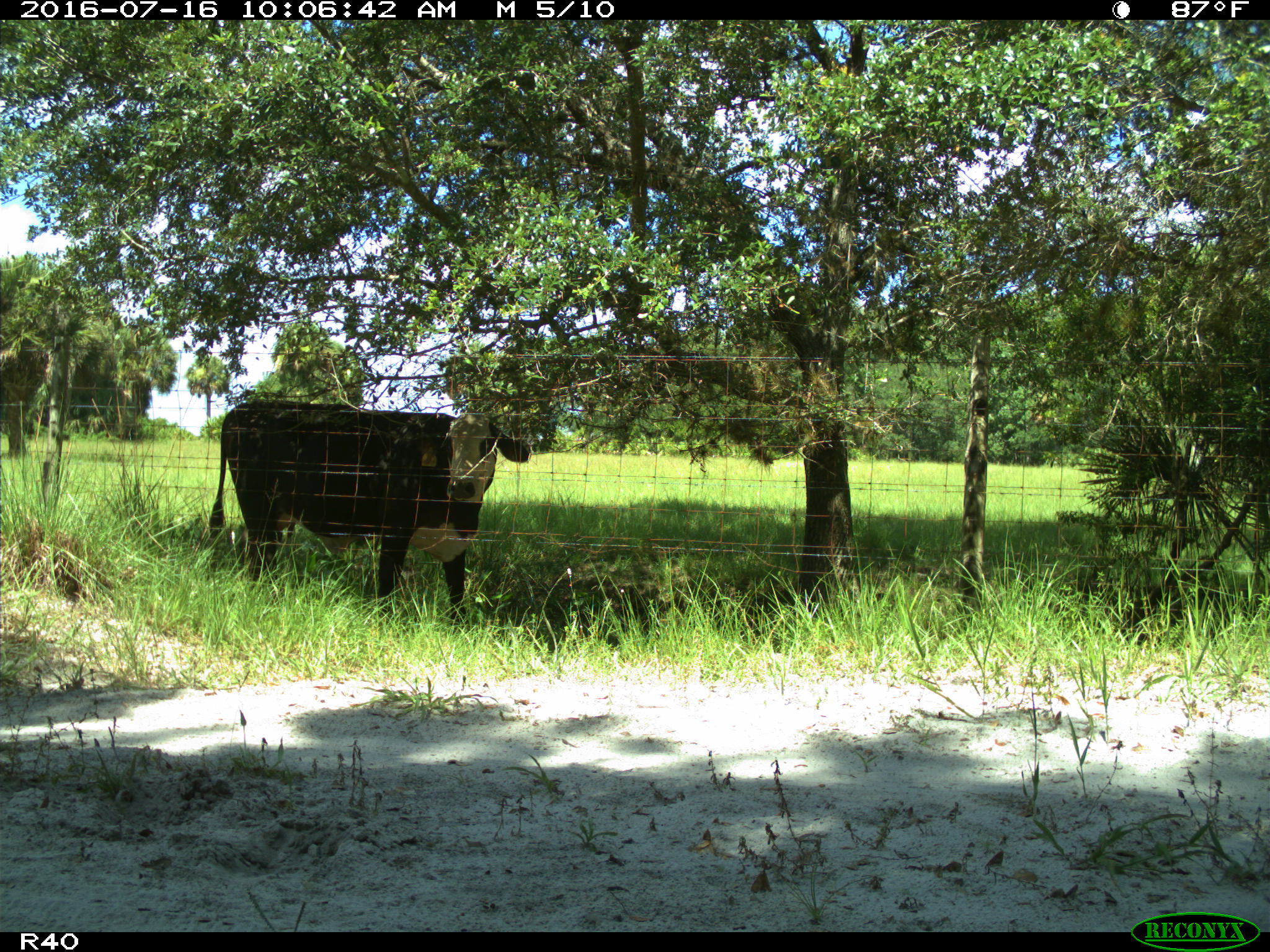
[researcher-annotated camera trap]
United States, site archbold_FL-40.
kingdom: Animalia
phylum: Chordata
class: Mammalia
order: Artiodactyla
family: Bovidae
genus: Bos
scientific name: Bos taurus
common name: domestic cow